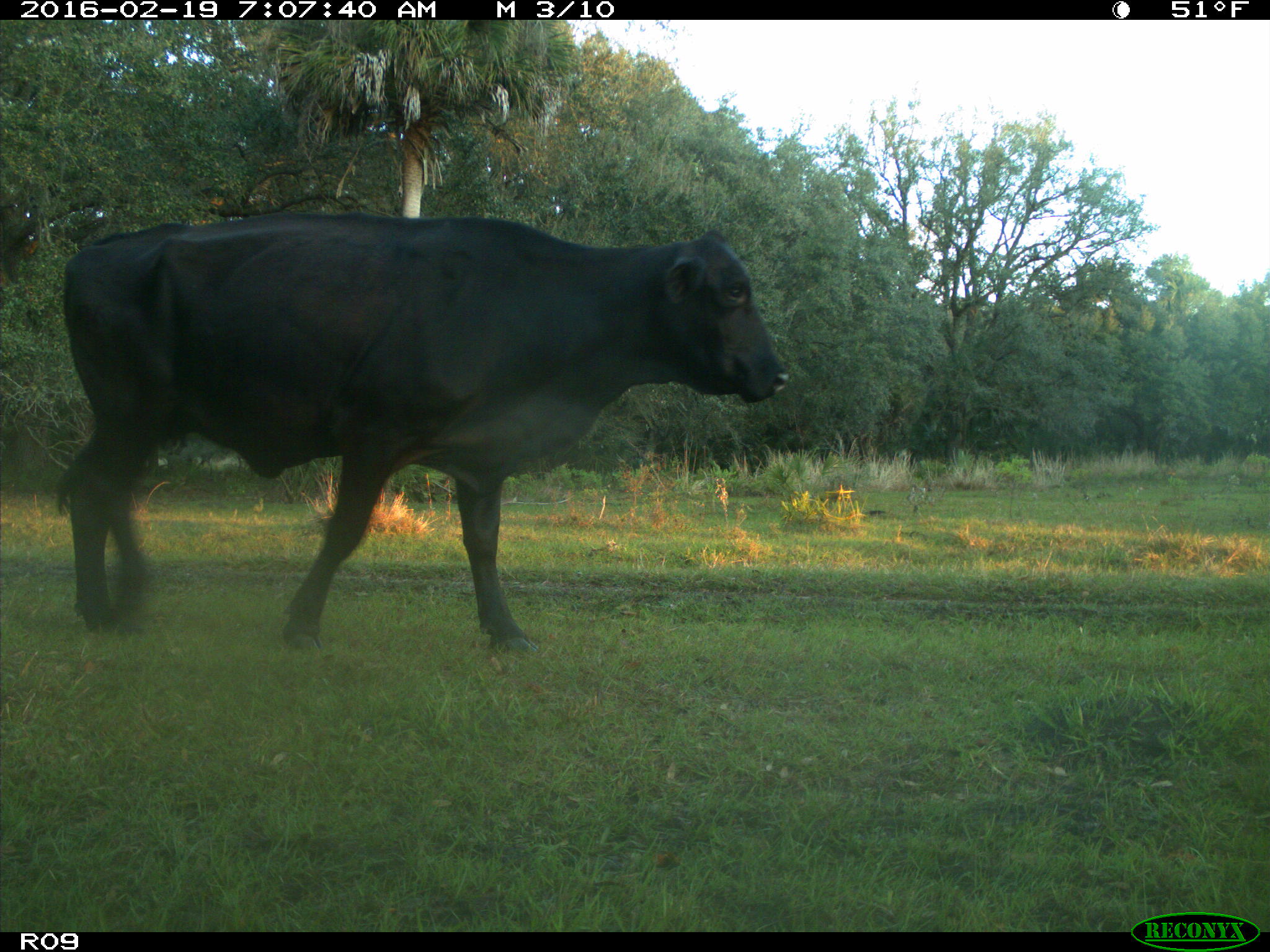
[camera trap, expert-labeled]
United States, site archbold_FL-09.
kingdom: Animalia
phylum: Chordata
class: Mammalia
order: Artiodactyla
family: Bovidae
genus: Bos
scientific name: Bos taurus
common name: domestic cow